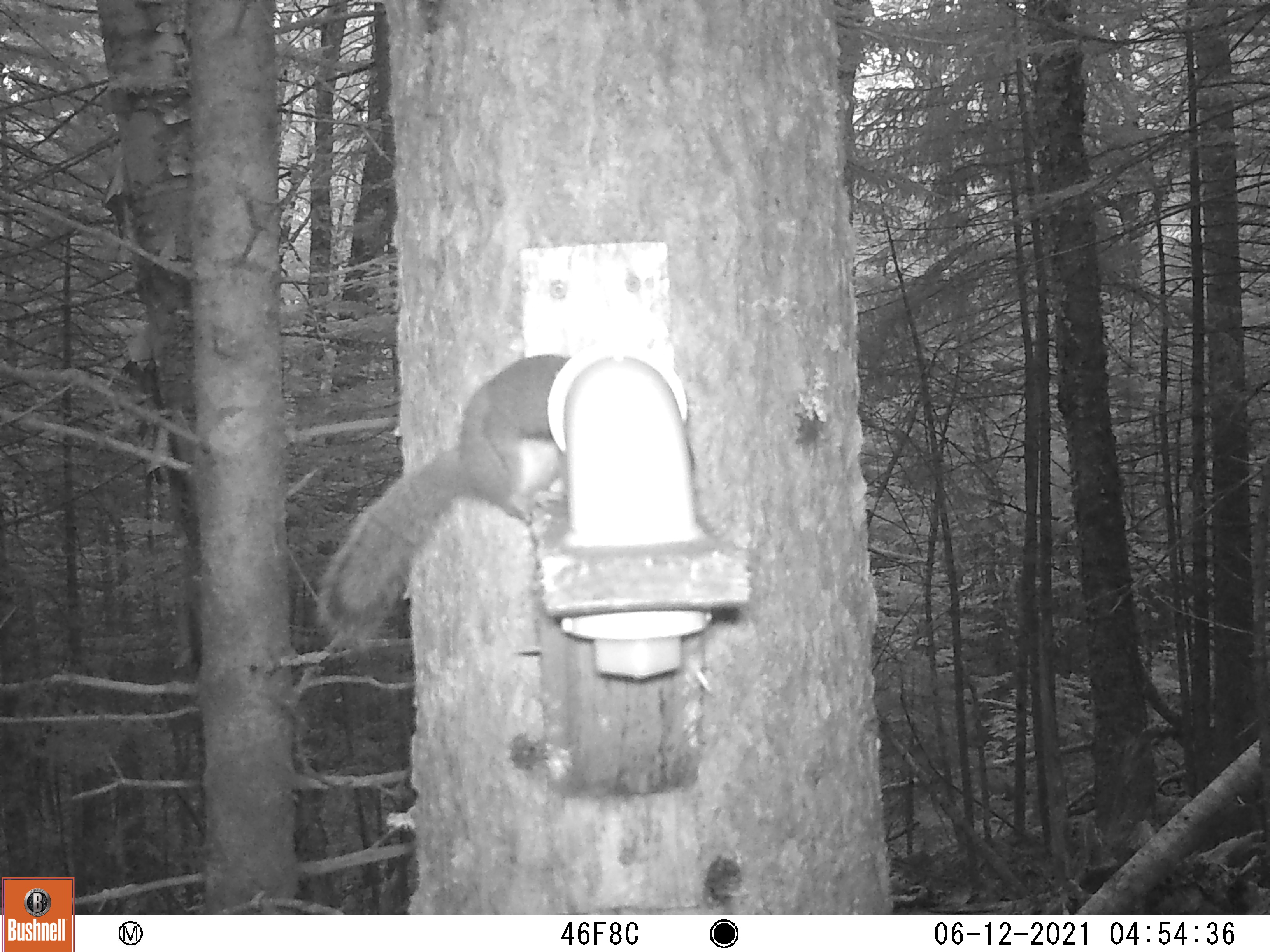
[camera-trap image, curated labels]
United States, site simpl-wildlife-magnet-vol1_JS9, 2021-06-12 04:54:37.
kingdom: Animalia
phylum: Chordata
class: Mammalia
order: Rodentia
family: Sciuridae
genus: Tamiasciurus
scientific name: Tamiasciurus hudsonicus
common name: red squirrel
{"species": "red squirrel (Tamiasciurus hudsonicus)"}